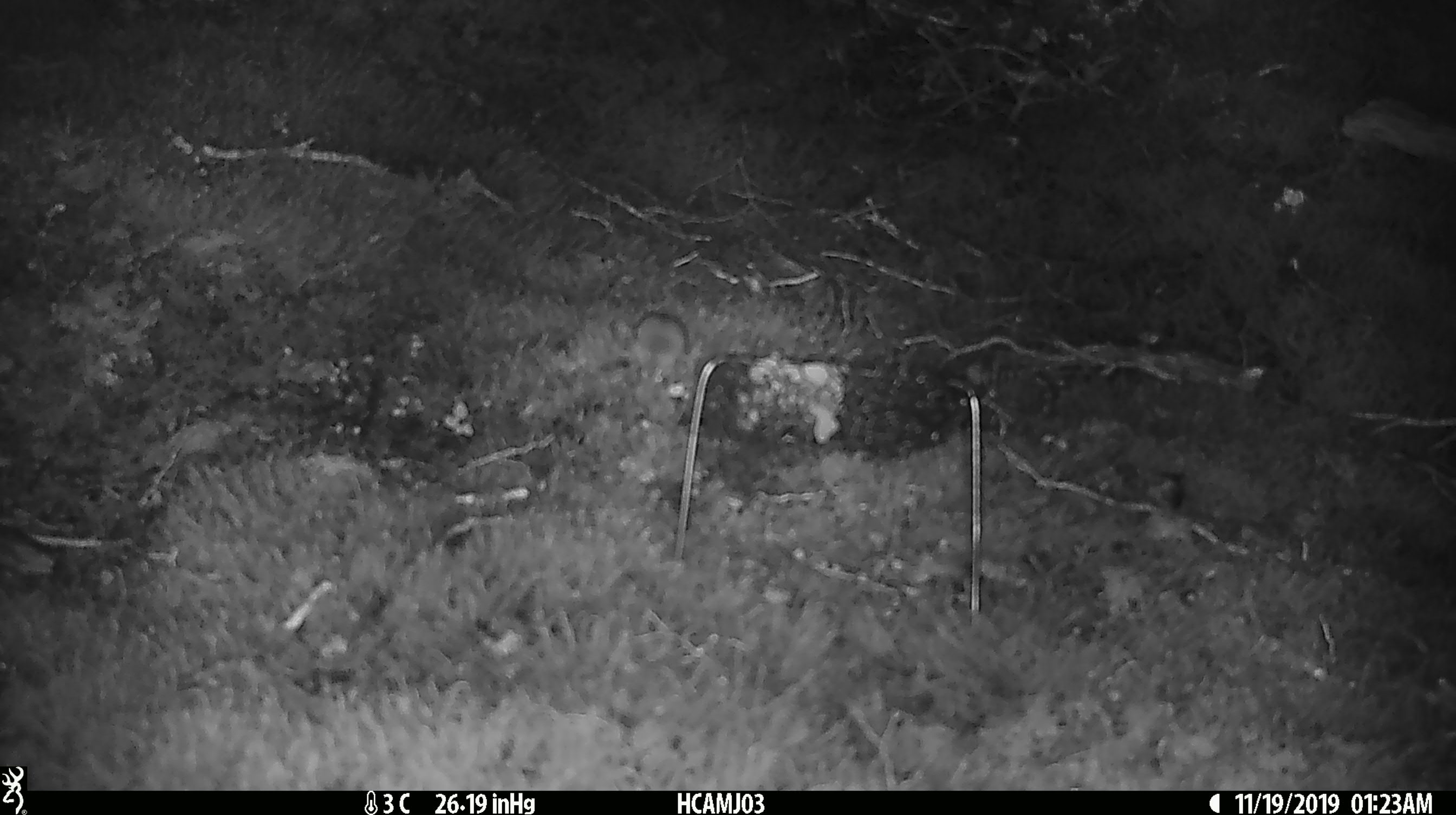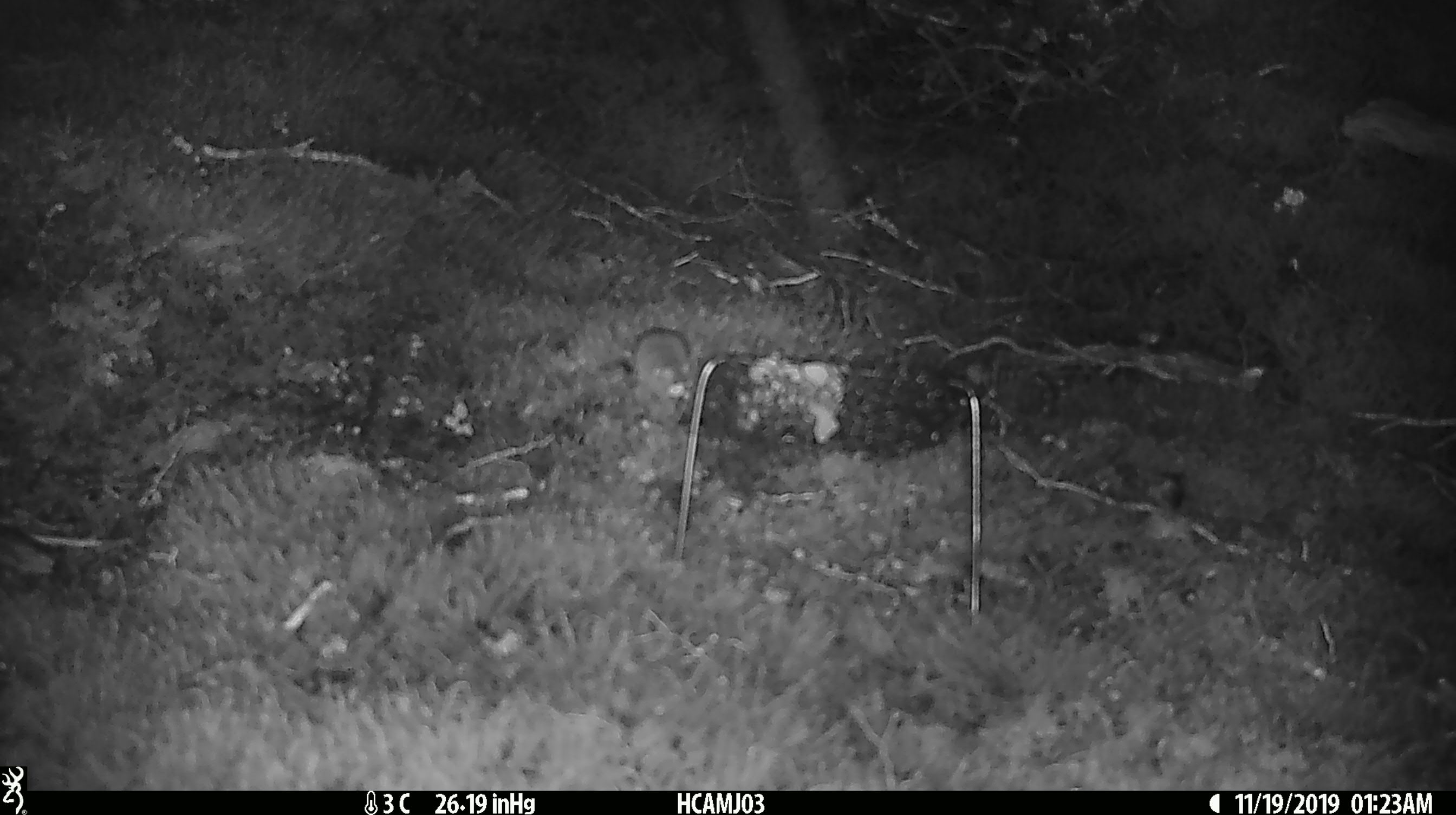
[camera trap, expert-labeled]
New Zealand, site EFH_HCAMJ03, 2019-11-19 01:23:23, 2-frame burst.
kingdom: Animalia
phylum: Chordata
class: Mammalia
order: Rodentia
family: Muridae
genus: Mus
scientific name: Mus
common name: mouse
Mouse (Mus).